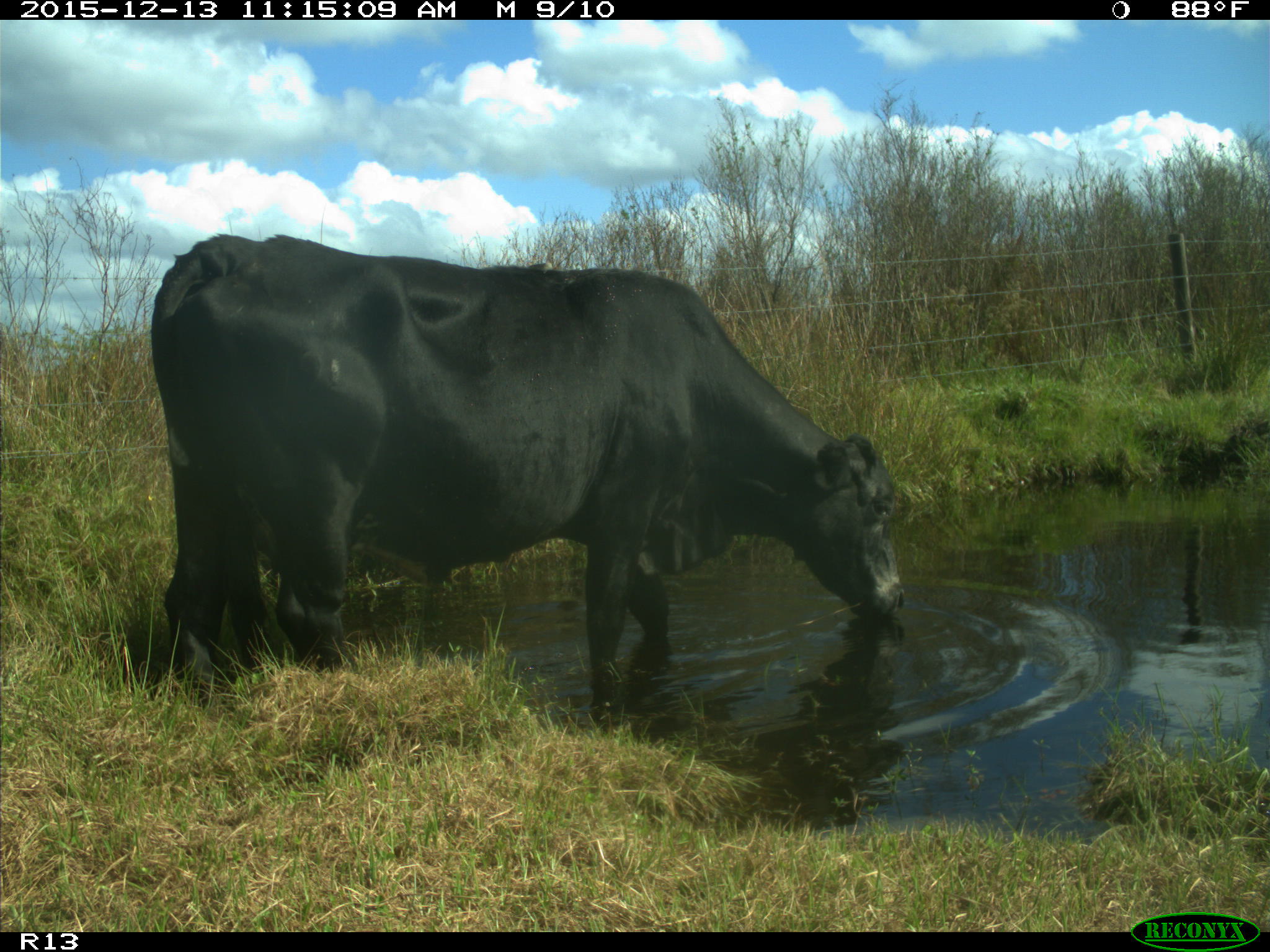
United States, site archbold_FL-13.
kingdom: Animalia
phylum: Chordata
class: Mammalia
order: Artiodactyla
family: Bovidae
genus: Bos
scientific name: Bos taurus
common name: domestic cow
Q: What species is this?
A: Bos taurus (domestic cow).